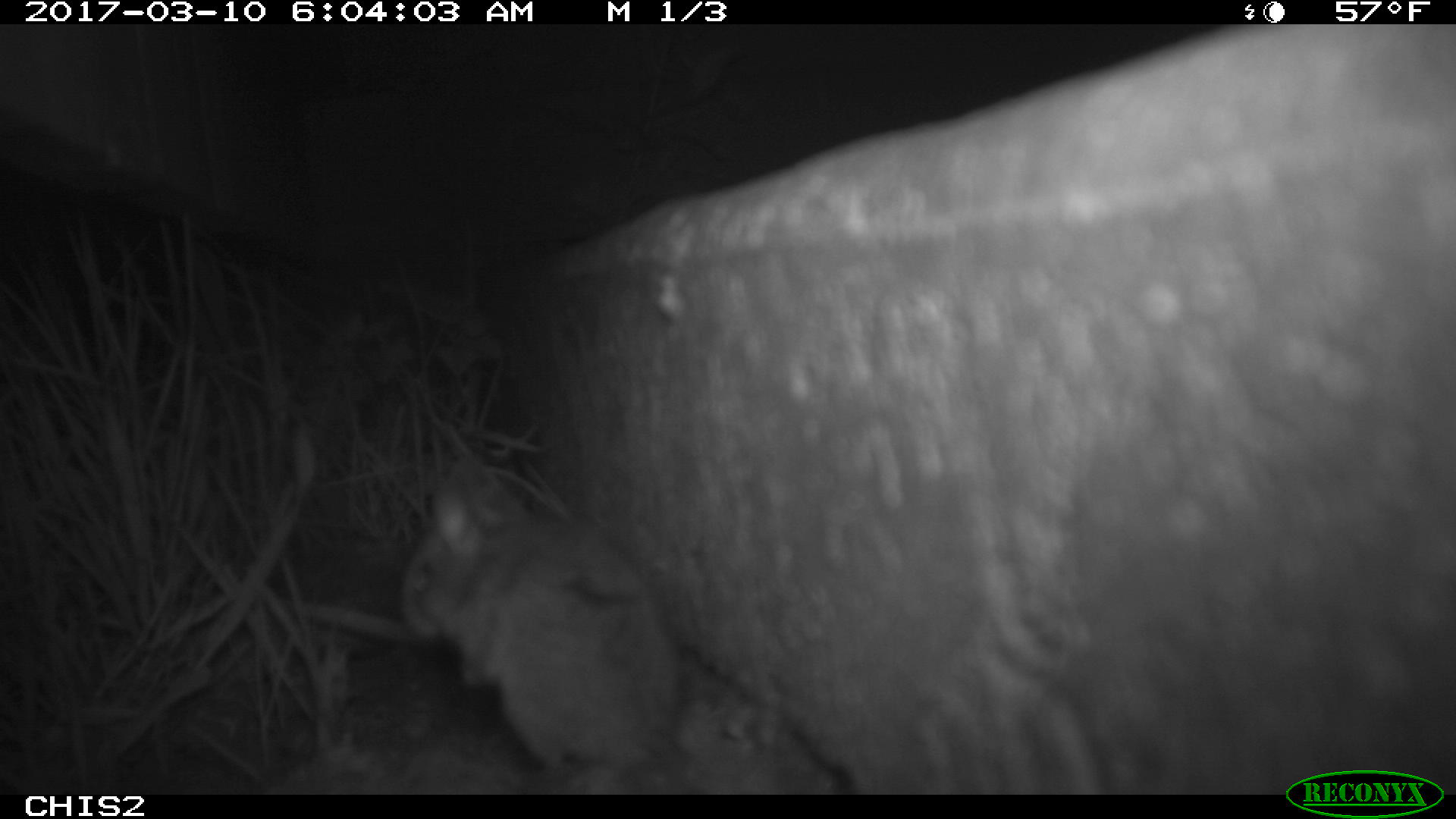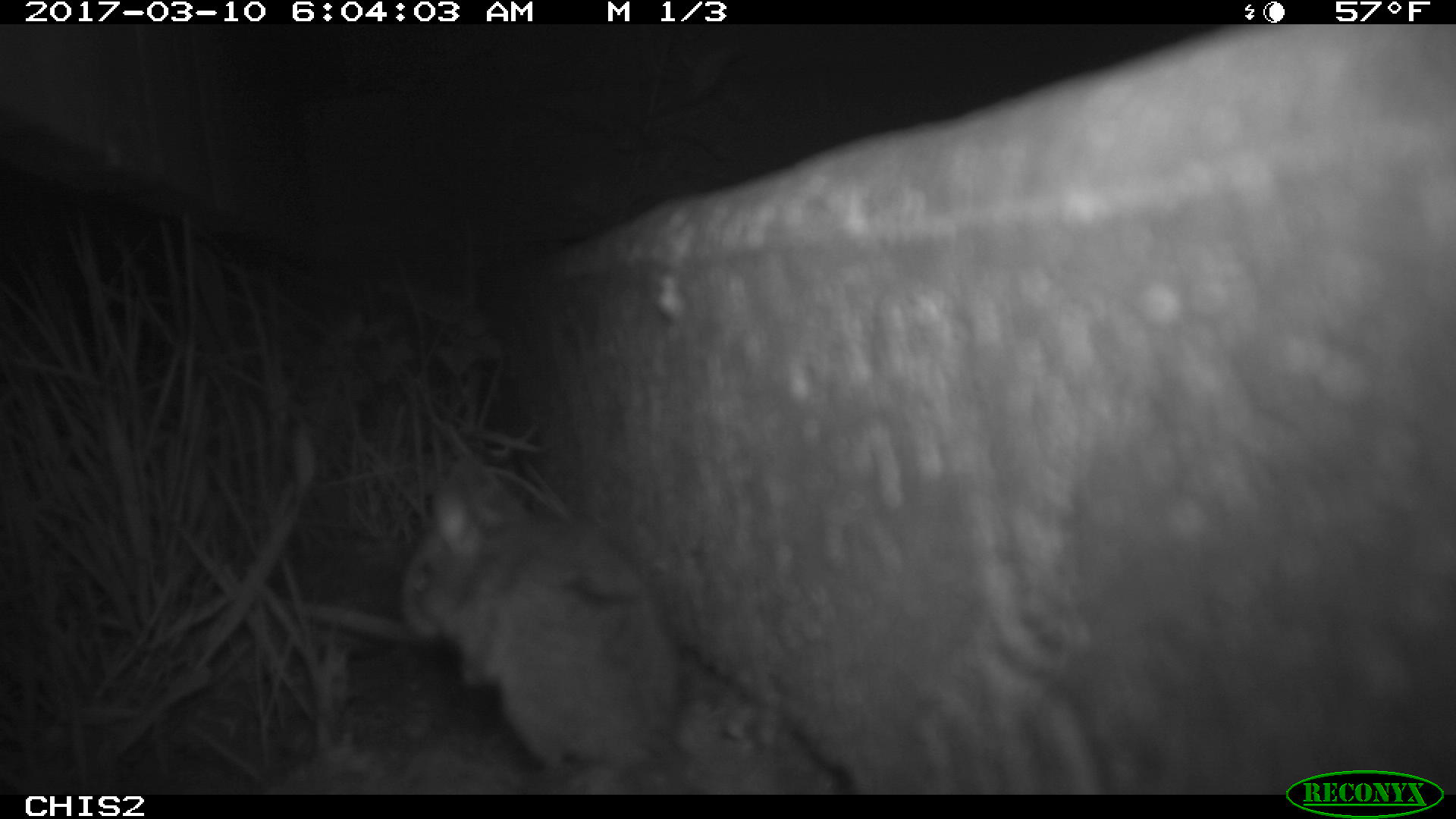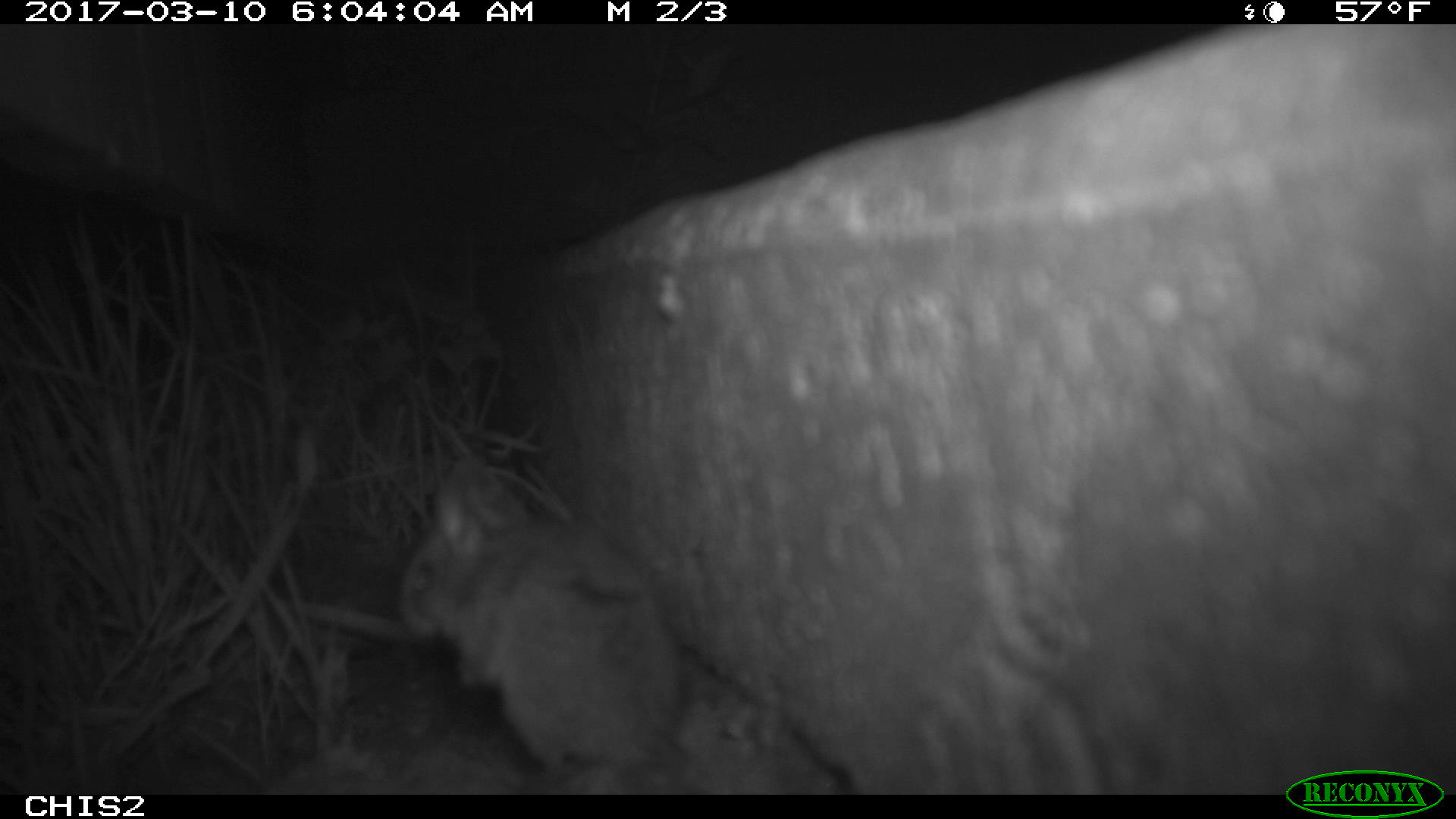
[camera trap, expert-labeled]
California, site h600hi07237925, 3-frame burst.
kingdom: Animalia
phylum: Chordata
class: Mammalia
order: Rodentia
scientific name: Rodentia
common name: rodent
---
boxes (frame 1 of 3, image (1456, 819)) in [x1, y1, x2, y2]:
rodent: [397, 453, 681, 793]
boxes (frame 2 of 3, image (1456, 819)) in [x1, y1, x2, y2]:
rodent: [398, 455, 685, 794]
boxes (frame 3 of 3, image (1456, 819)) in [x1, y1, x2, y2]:
rodent: [393, 460, 678, 795]